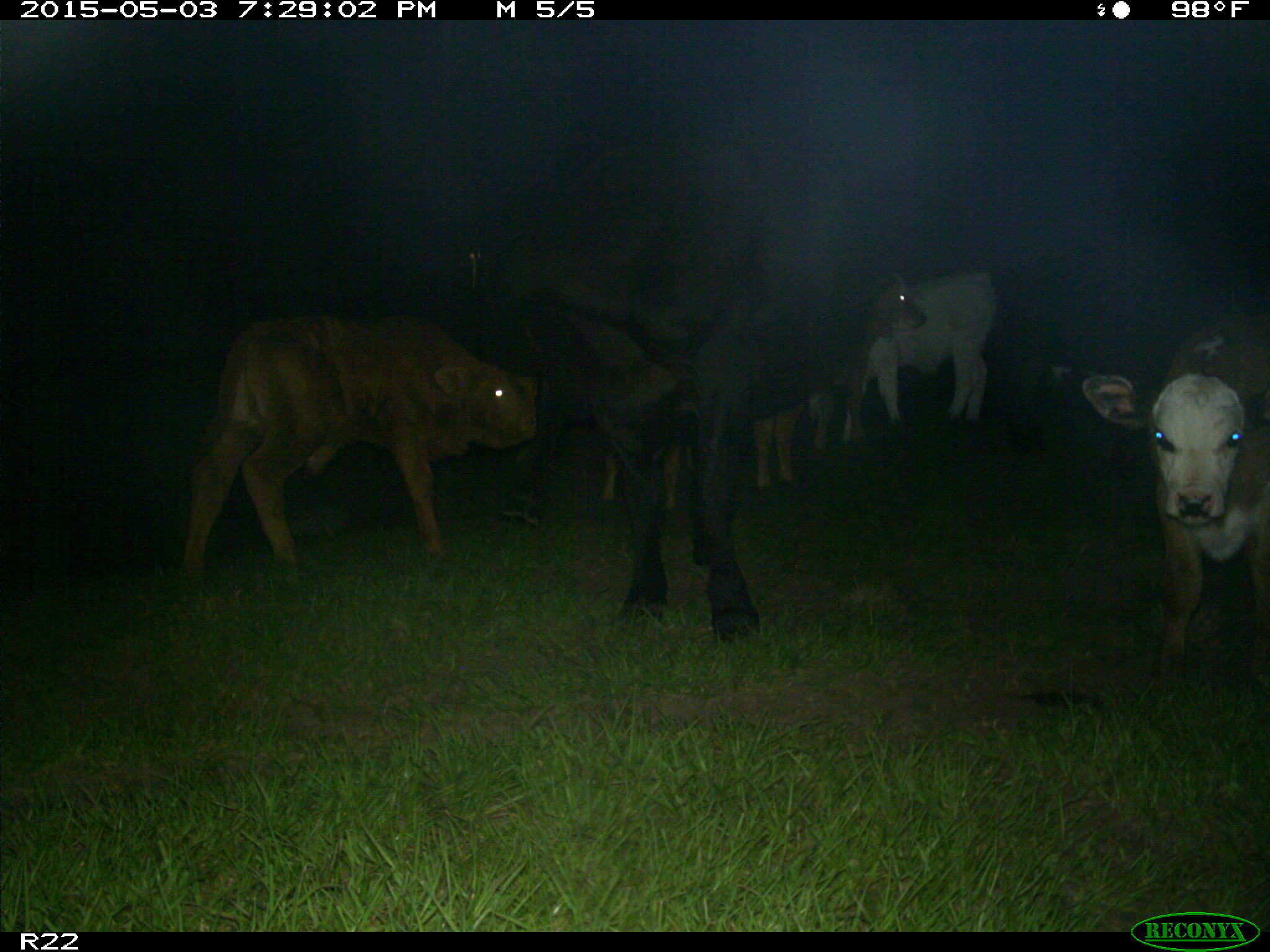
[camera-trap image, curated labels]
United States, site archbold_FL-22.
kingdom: Animalia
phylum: Chordata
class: Mammalia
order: Artiodactyla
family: Bovidae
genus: Bos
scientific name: Bos taurus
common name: domestic cow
Bos taurus (domestic cow).